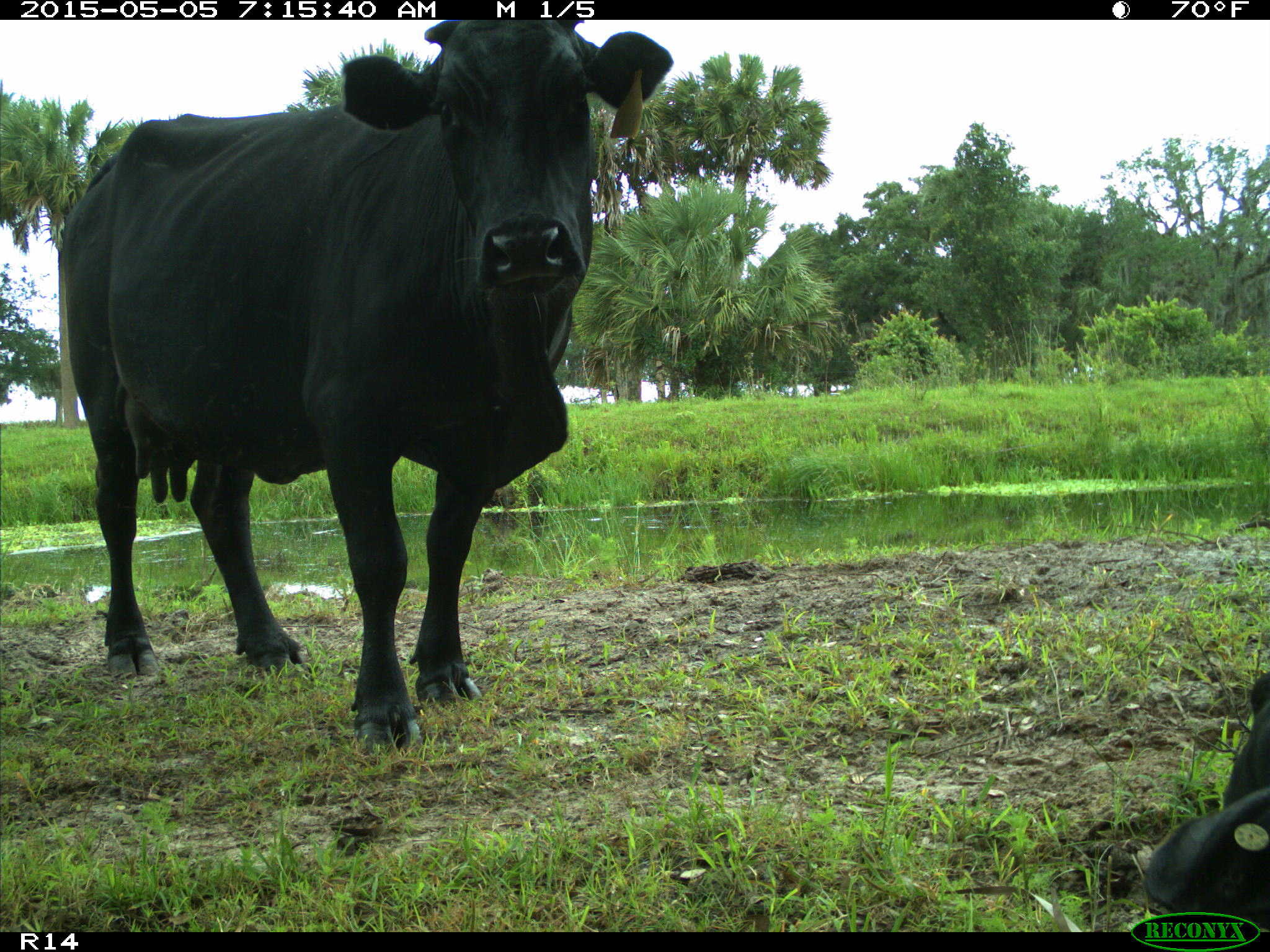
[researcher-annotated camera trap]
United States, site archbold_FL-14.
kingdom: Animalia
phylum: Chordata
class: Mammalia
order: Artiodactyla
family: Bovidae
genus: Bos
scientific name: Bos taurus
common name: domestic cow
Bos taurus (domestic cow).